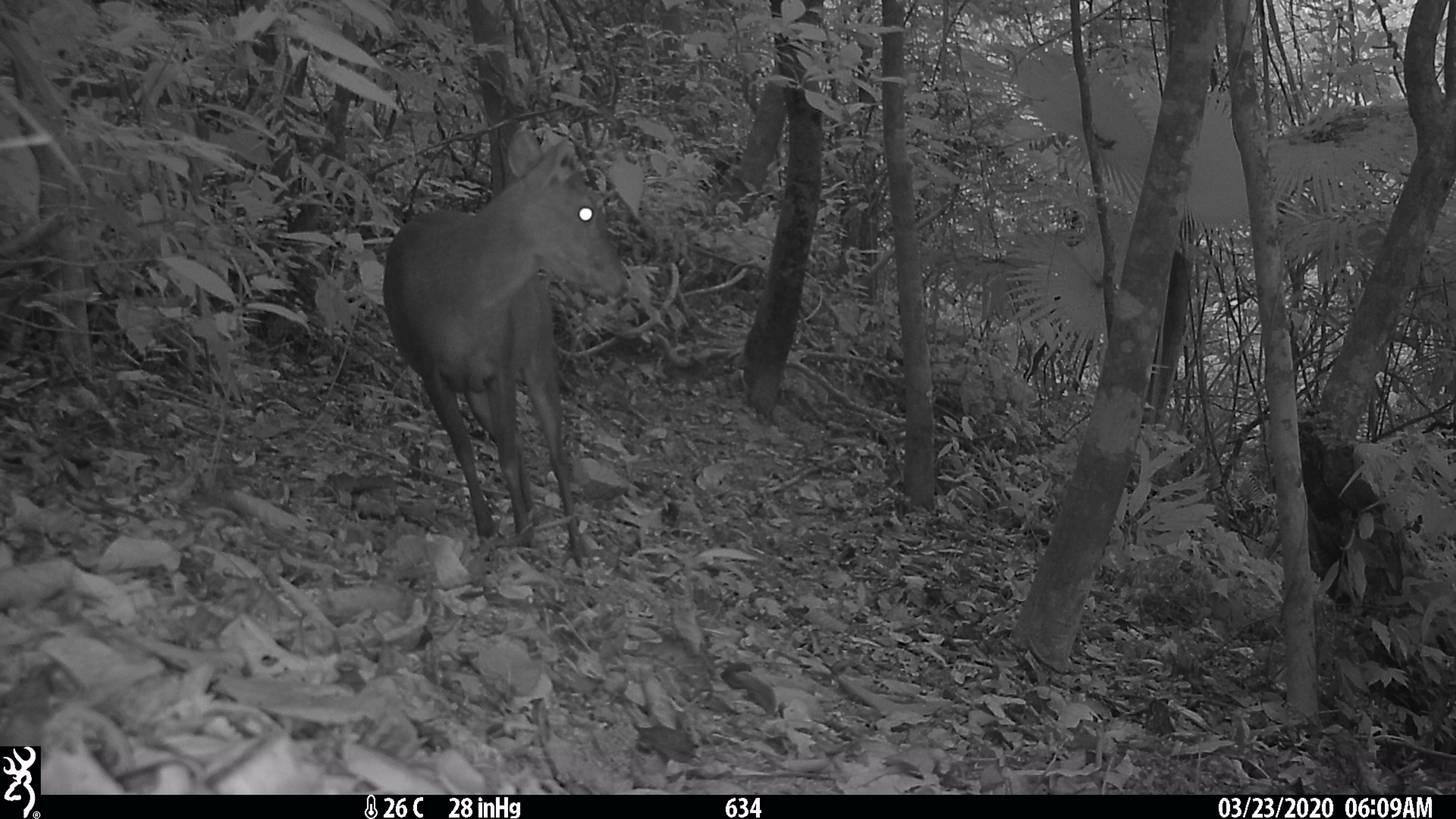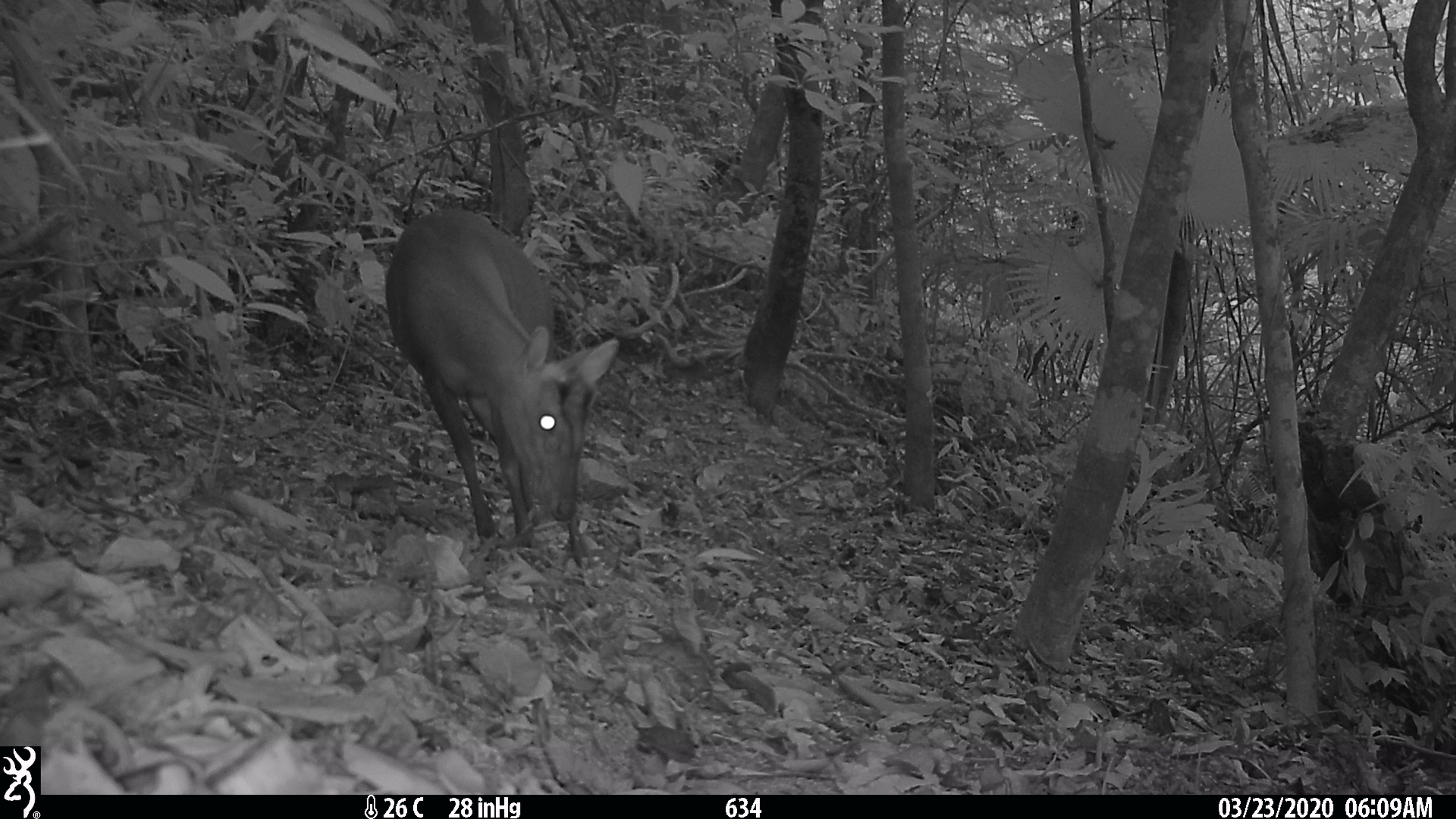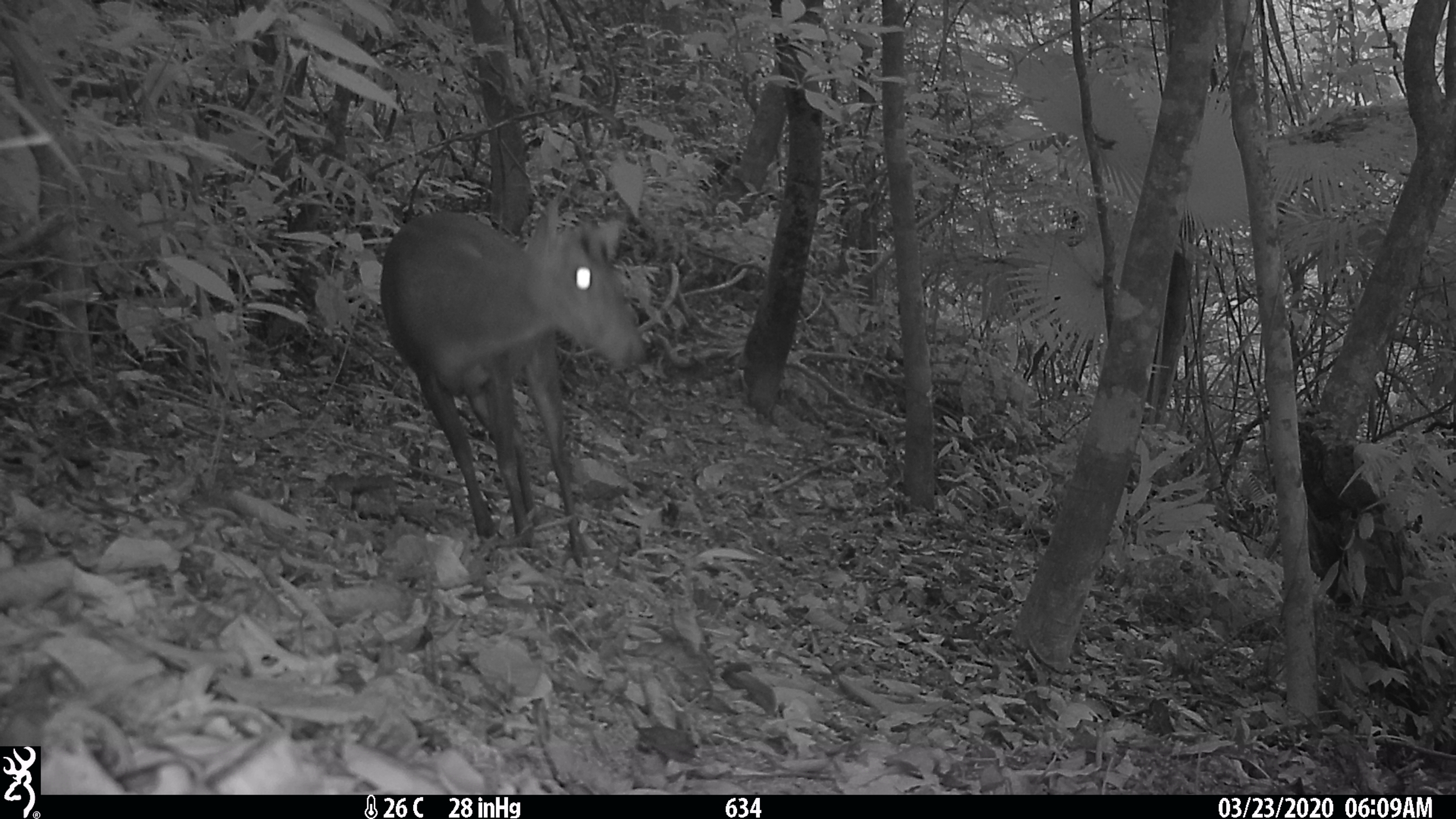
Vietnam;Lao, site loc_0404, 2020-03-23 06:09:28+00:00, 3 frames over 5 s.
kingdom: Animalia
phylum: Chordata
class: Mammalia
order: Artiodactyla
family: Cervidae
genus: Muntiacus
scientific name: Muntiacus rooseveltorum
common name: roosevelt's muntjac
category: roosevelts muntjac group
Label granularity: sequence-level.